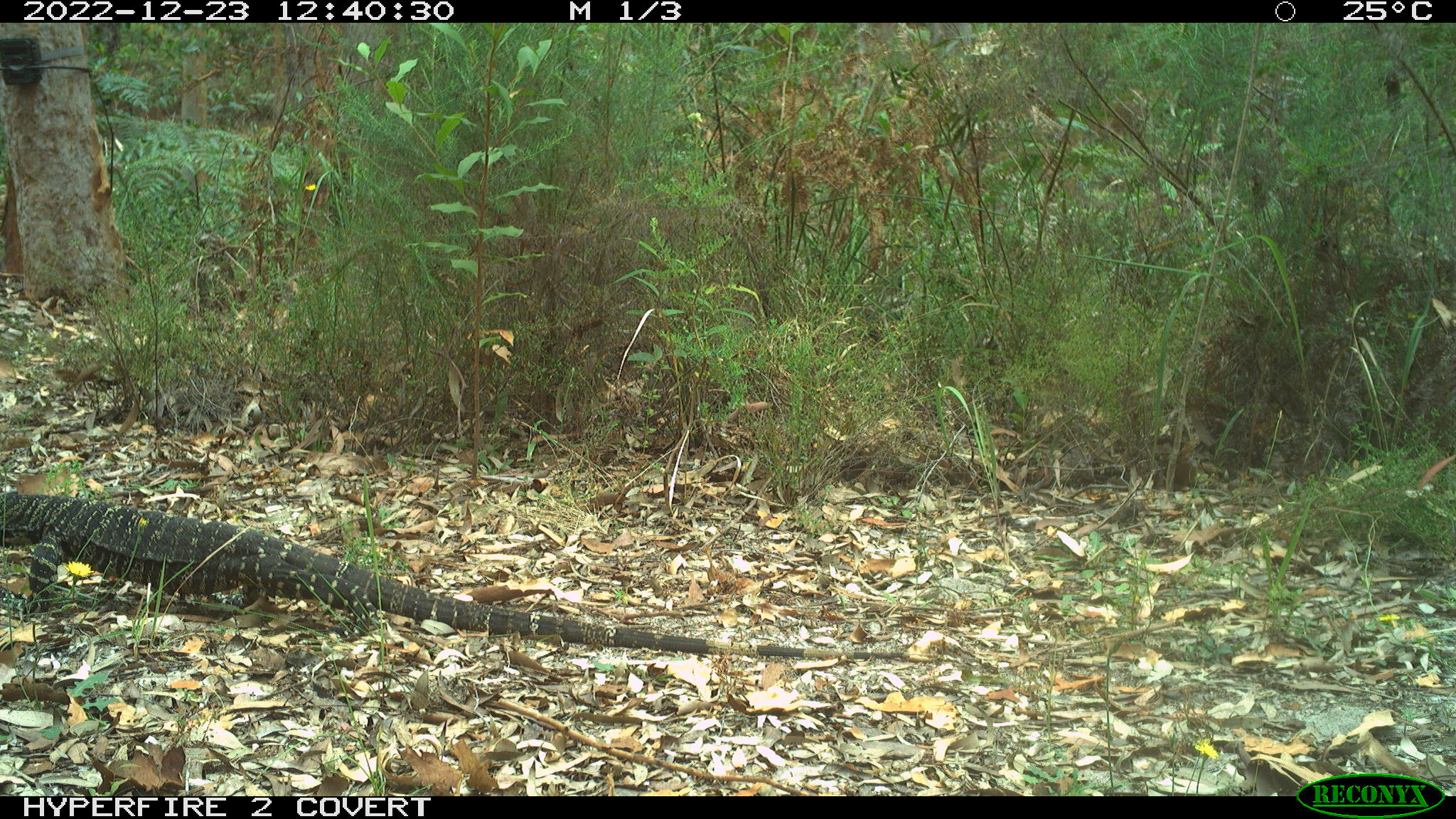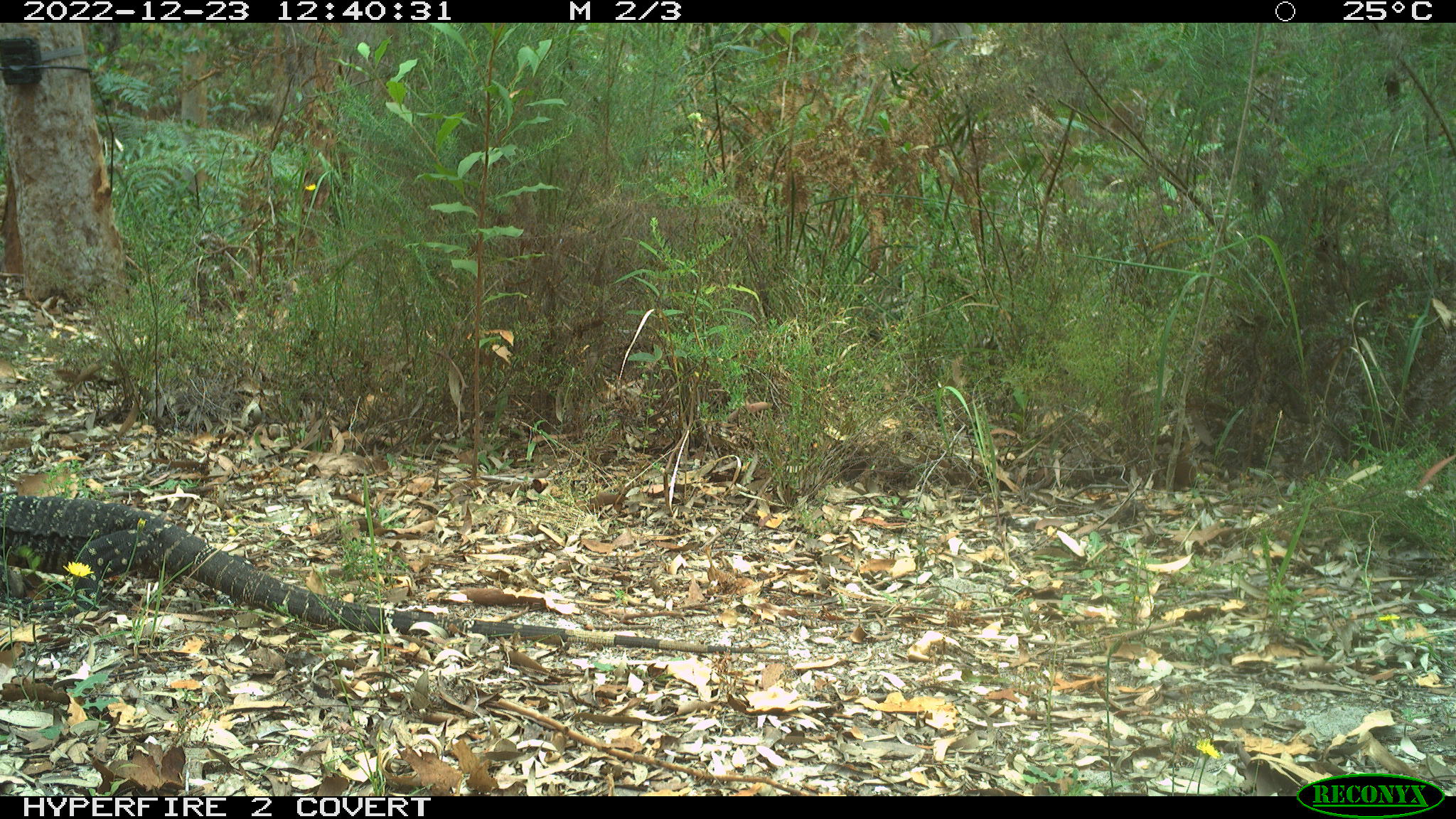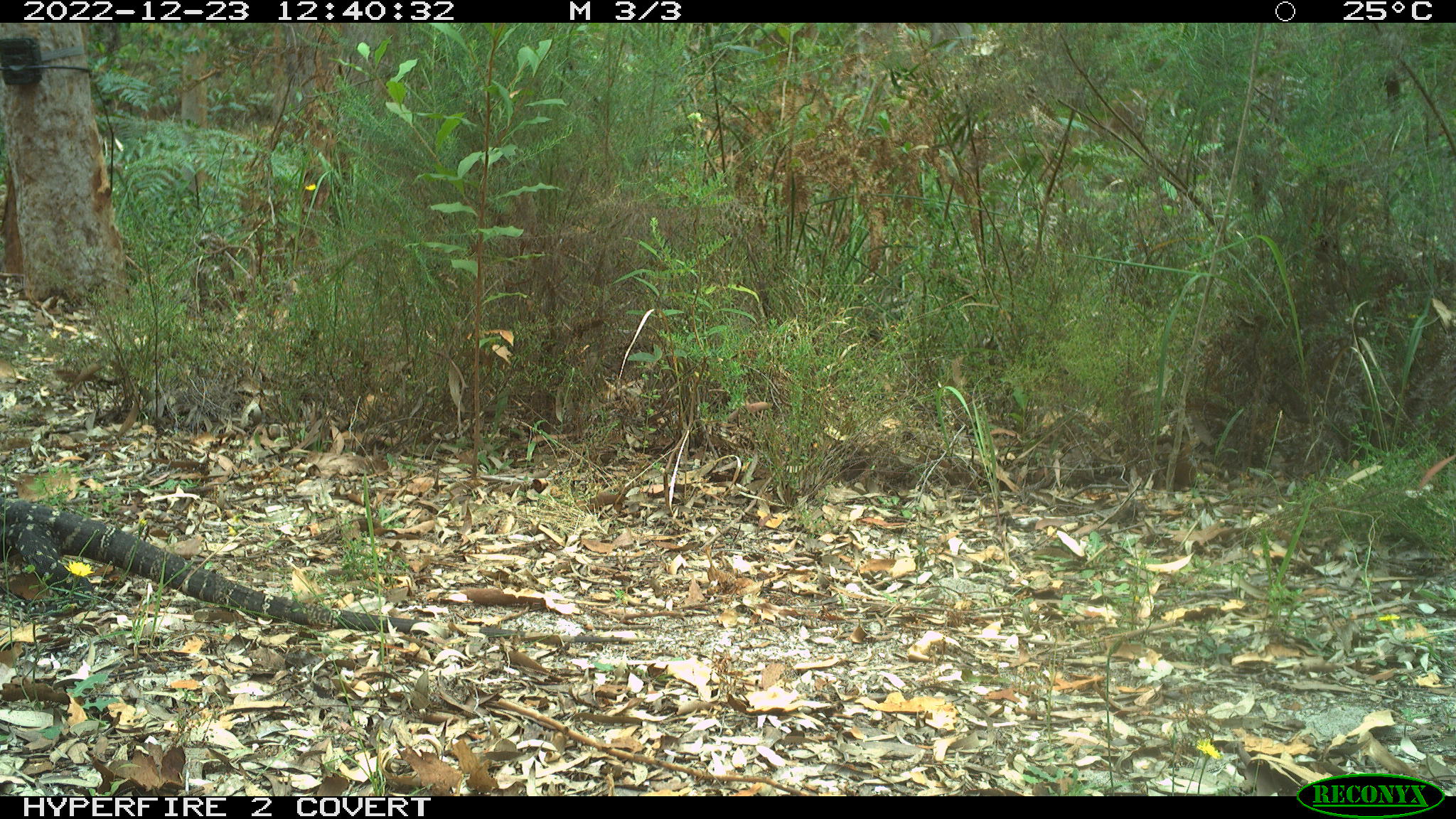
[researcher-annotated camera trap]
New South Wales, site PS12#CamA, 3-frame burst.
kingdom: Animalia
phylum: Chordata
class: Reptilia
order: Squamata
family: Varanidae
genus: Varanus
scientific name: Varanus varius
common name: lace monitor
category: goanna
Goanna (lace monitor) (Varanus varius).